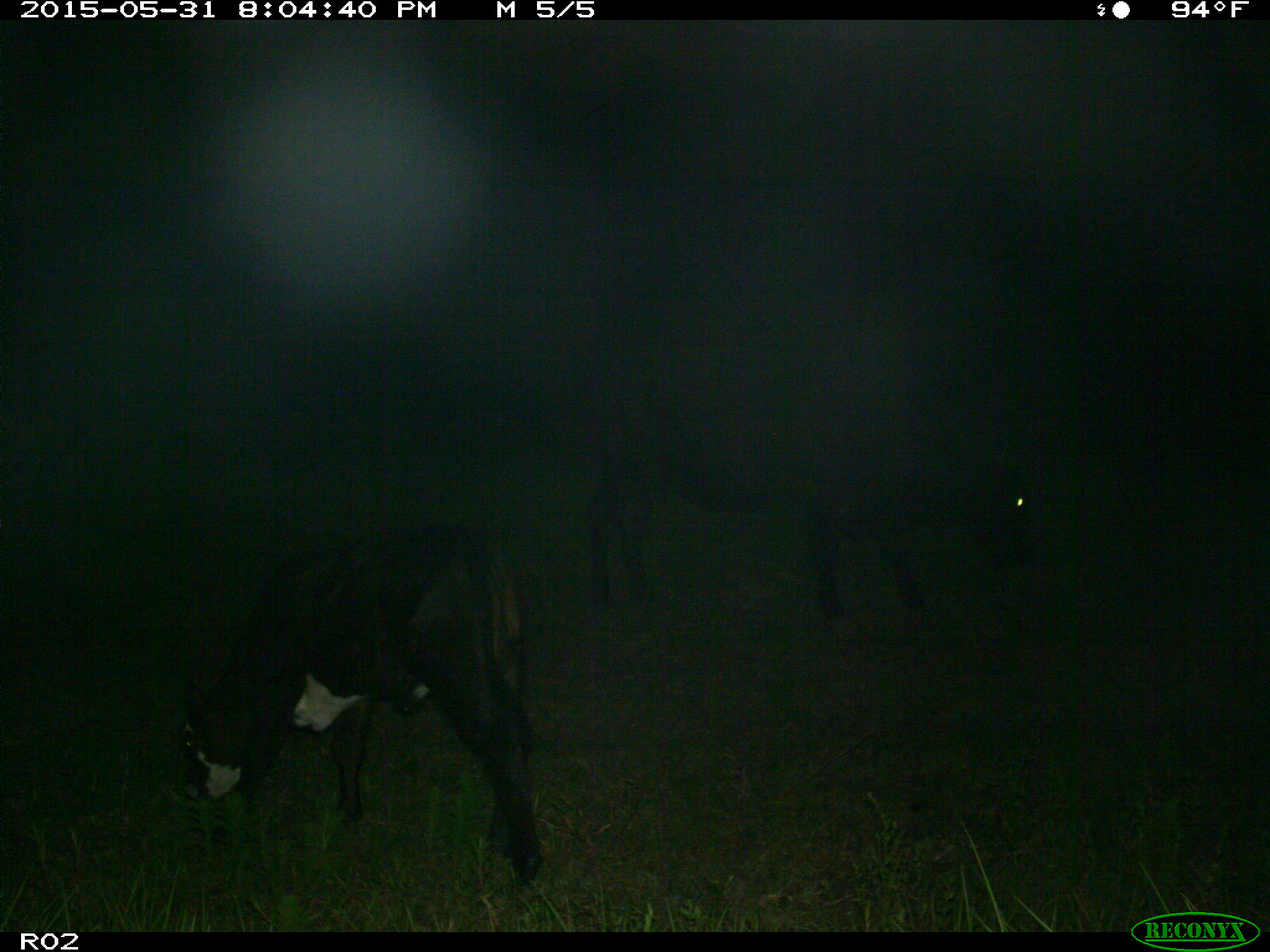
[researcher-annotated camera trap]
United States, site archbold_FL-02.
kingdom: Animalia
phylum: Chordata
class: Mammalia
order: Artiodactyla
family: Bovidae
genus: Bos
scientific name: Bos taurus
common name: domestic cow